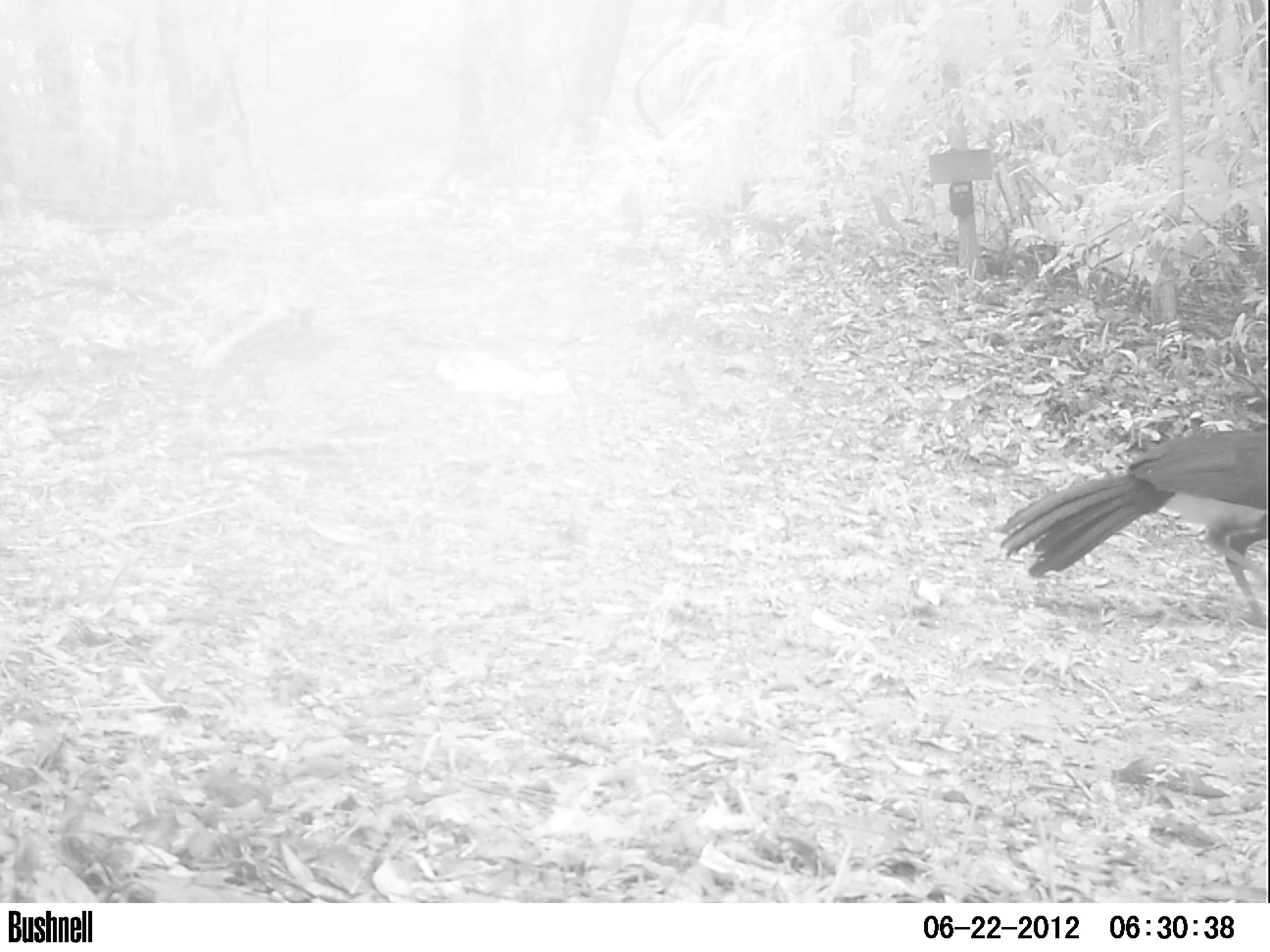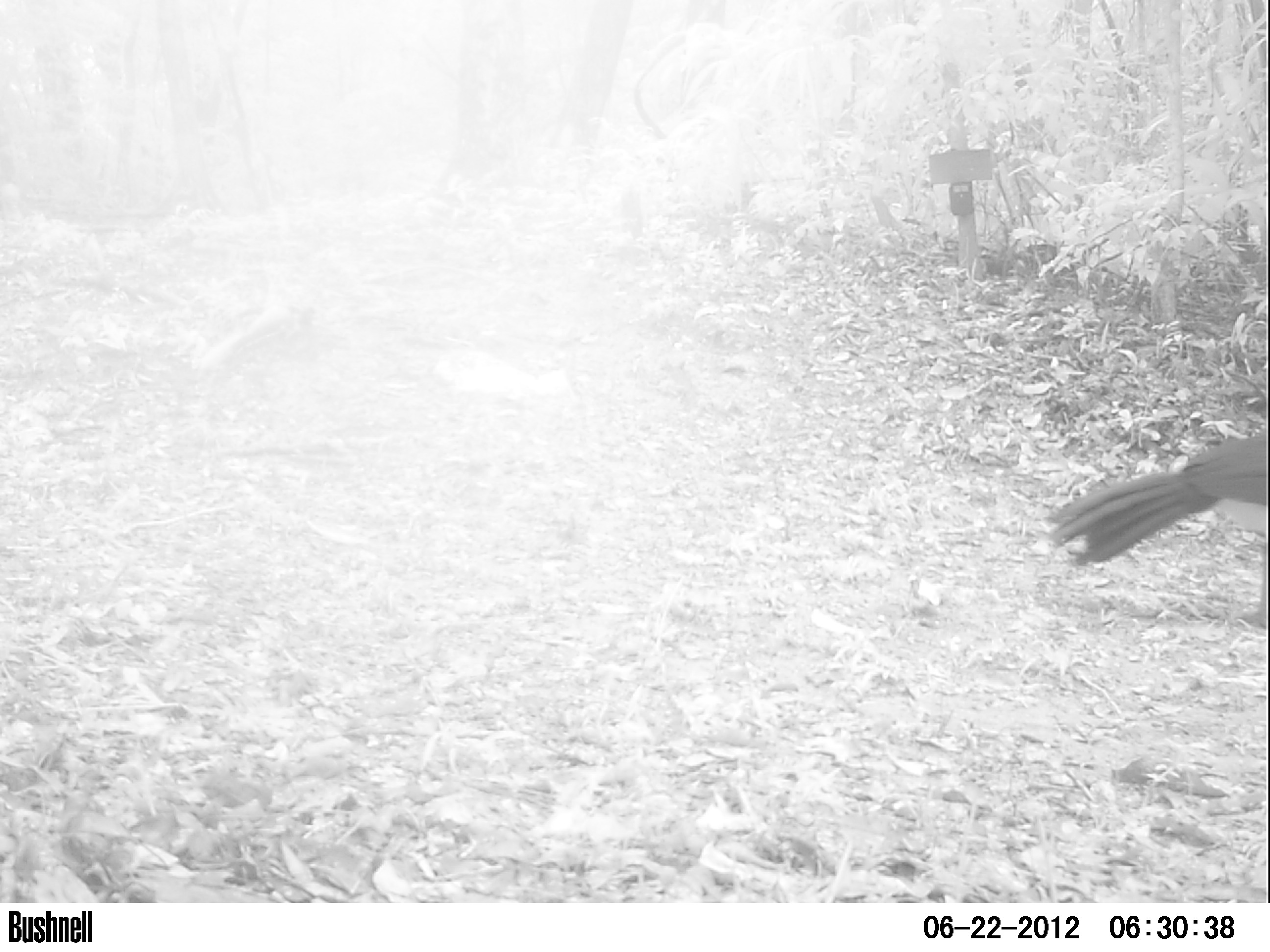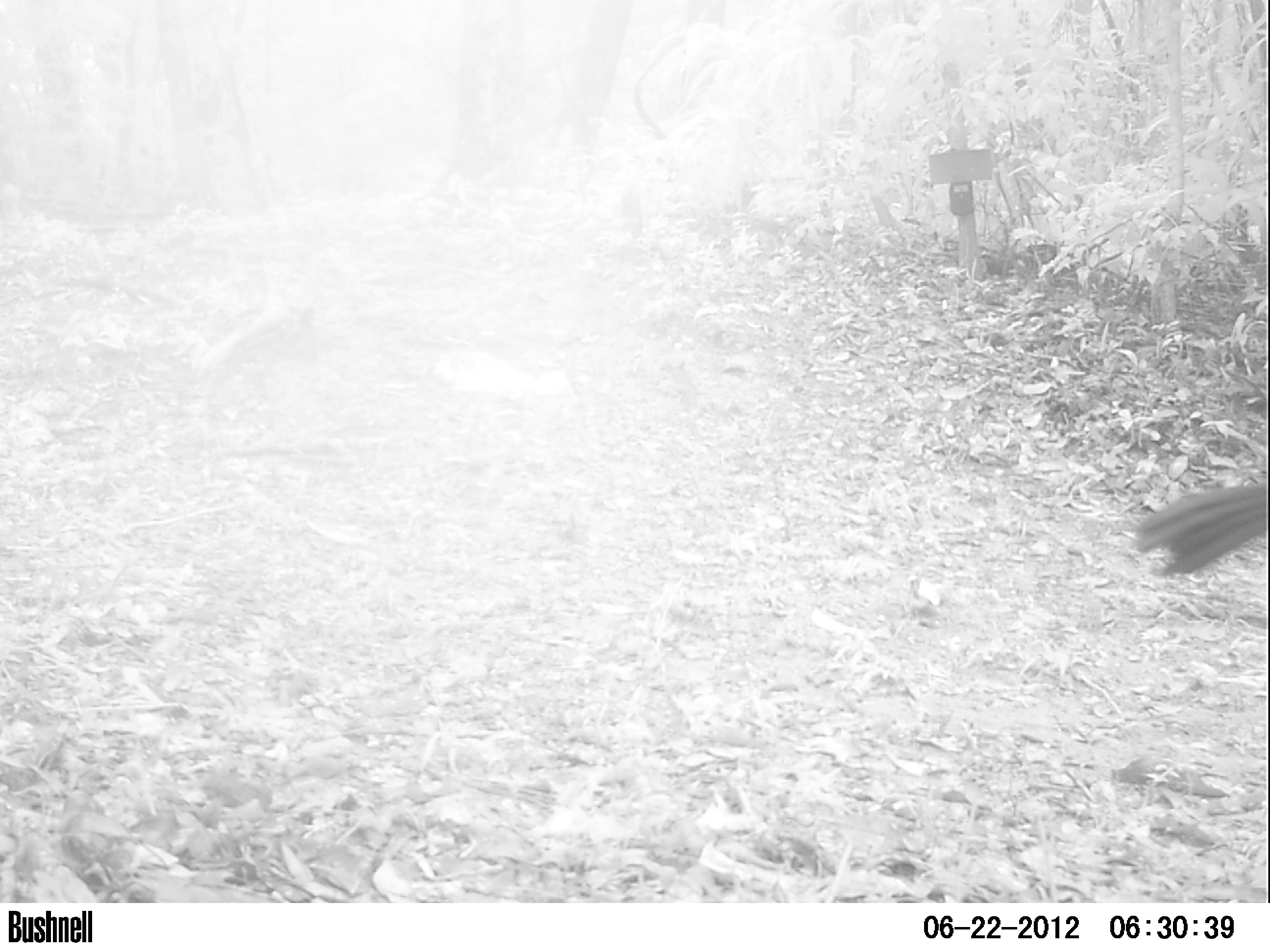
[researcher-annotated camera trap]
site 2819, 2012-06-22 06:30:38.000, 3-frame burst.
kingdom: Animalia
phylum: Chordata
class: Aves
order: Galliformes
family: Cracidae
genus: Crax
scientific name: Crax rubra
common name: great curassow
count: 1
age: adult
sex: male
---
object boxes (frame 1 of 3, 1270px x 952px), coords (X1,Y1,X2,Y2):
crax rubra: (996,426,1270,629)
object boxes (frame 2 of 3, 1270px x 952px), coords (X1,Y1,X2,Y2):
crax rubra: (1045,432,1270,629)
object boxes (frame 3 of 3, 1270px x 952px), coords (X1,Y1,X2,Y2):
crax rubra: (1131,480,1268,576)